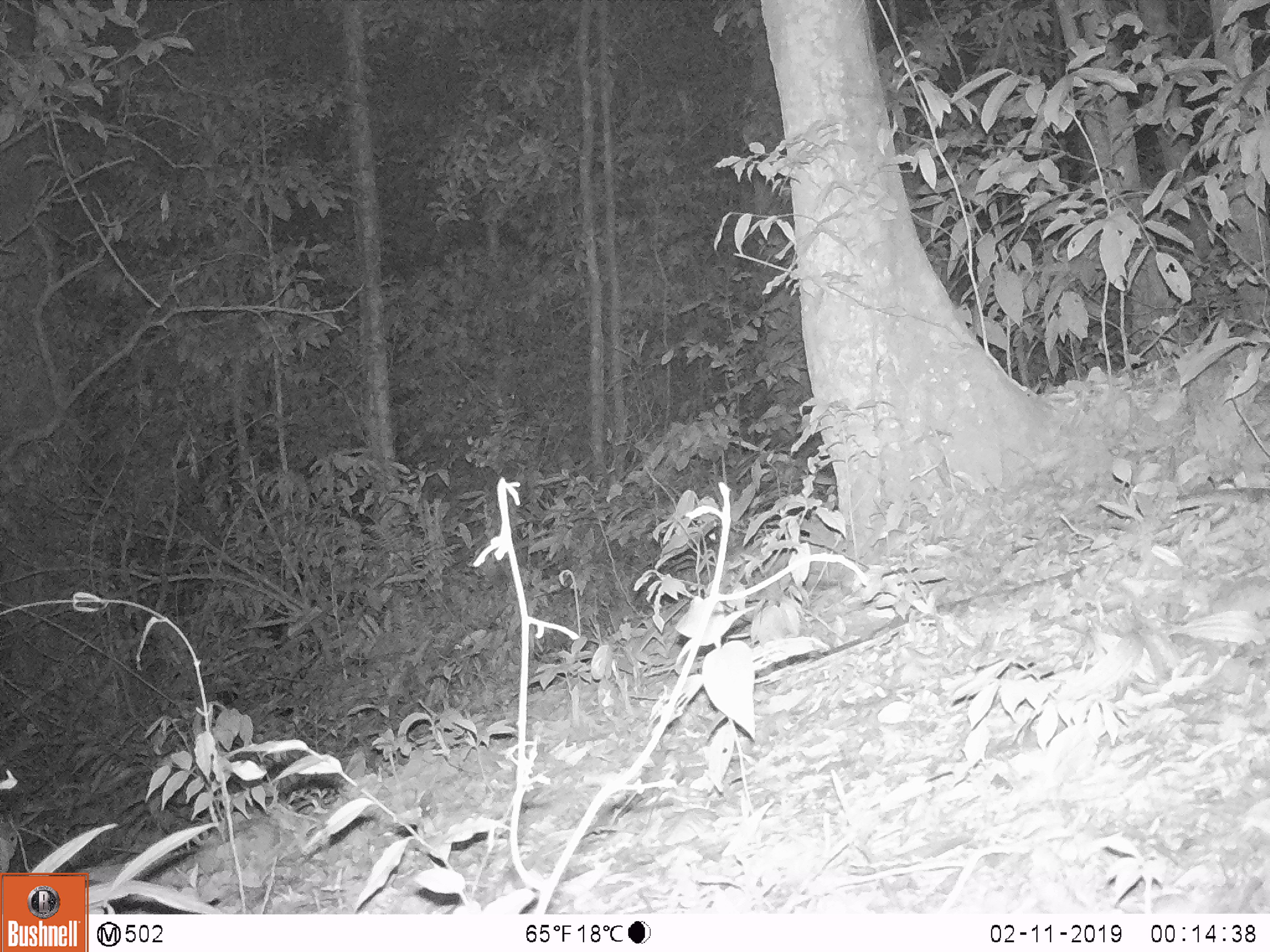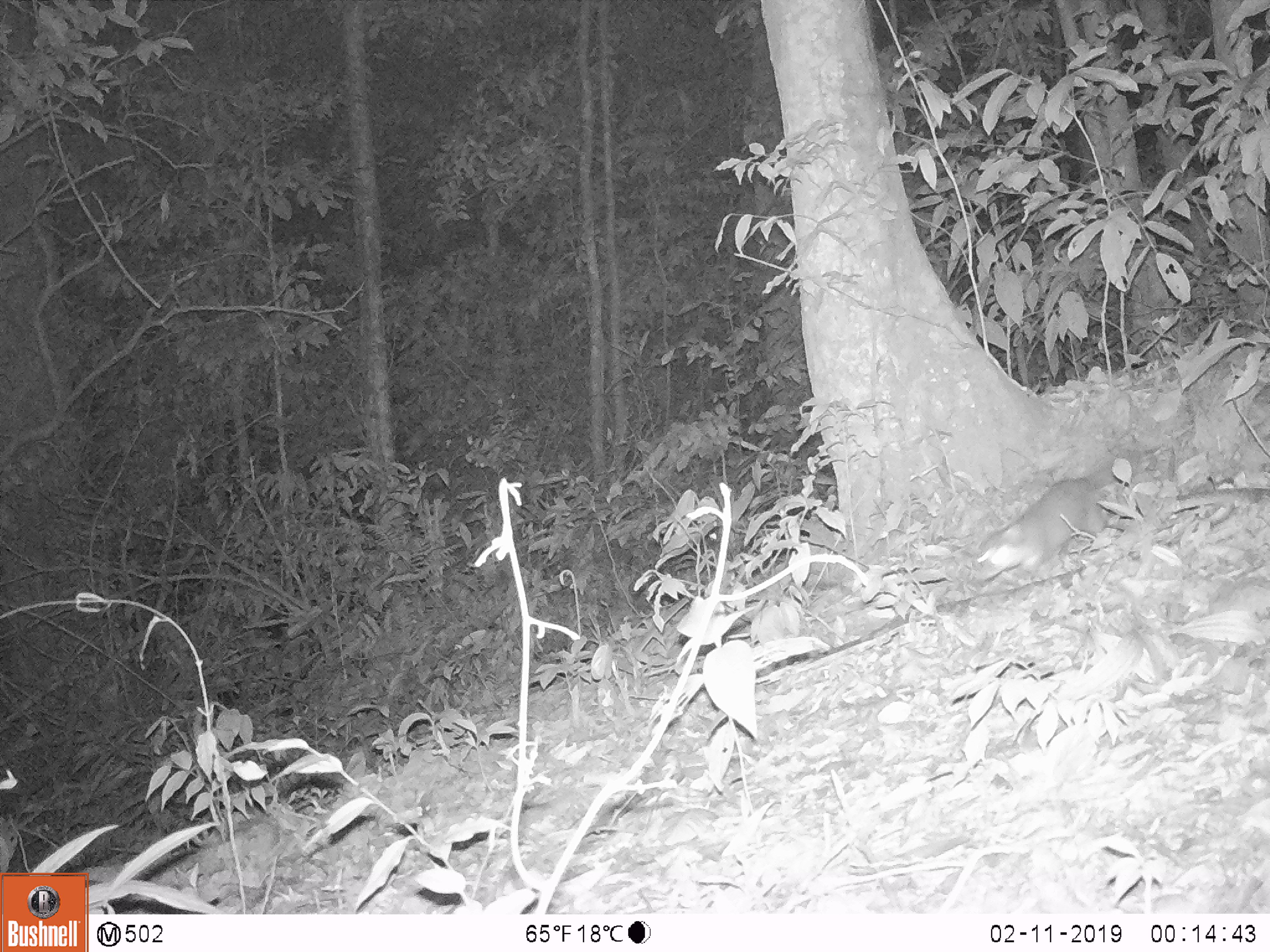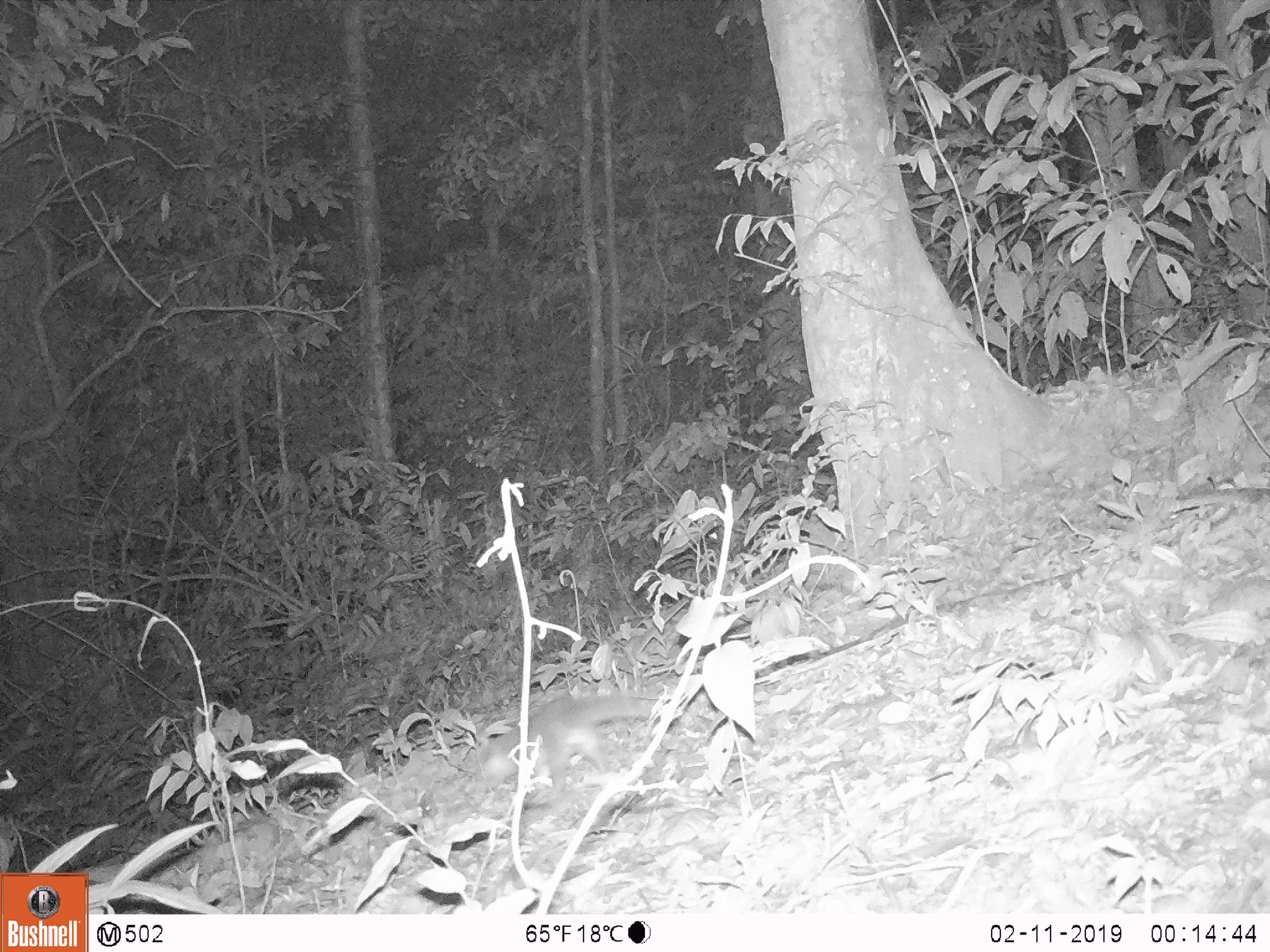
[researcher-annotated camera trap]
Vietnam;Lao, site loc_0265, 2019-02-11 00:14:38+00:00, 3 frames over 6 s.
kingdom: Animalia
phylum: Chordata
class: Mammalia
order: Carnivora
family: Mustelidae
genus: Melogale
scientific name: Melogale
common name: ferret badger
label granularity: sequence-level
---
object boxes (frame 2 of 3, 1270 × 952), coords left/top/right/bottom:
ferret badger: 968/454/1136/578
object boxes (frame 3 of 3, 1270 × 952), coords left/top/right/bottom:
ferret badger: 480/691/661/804